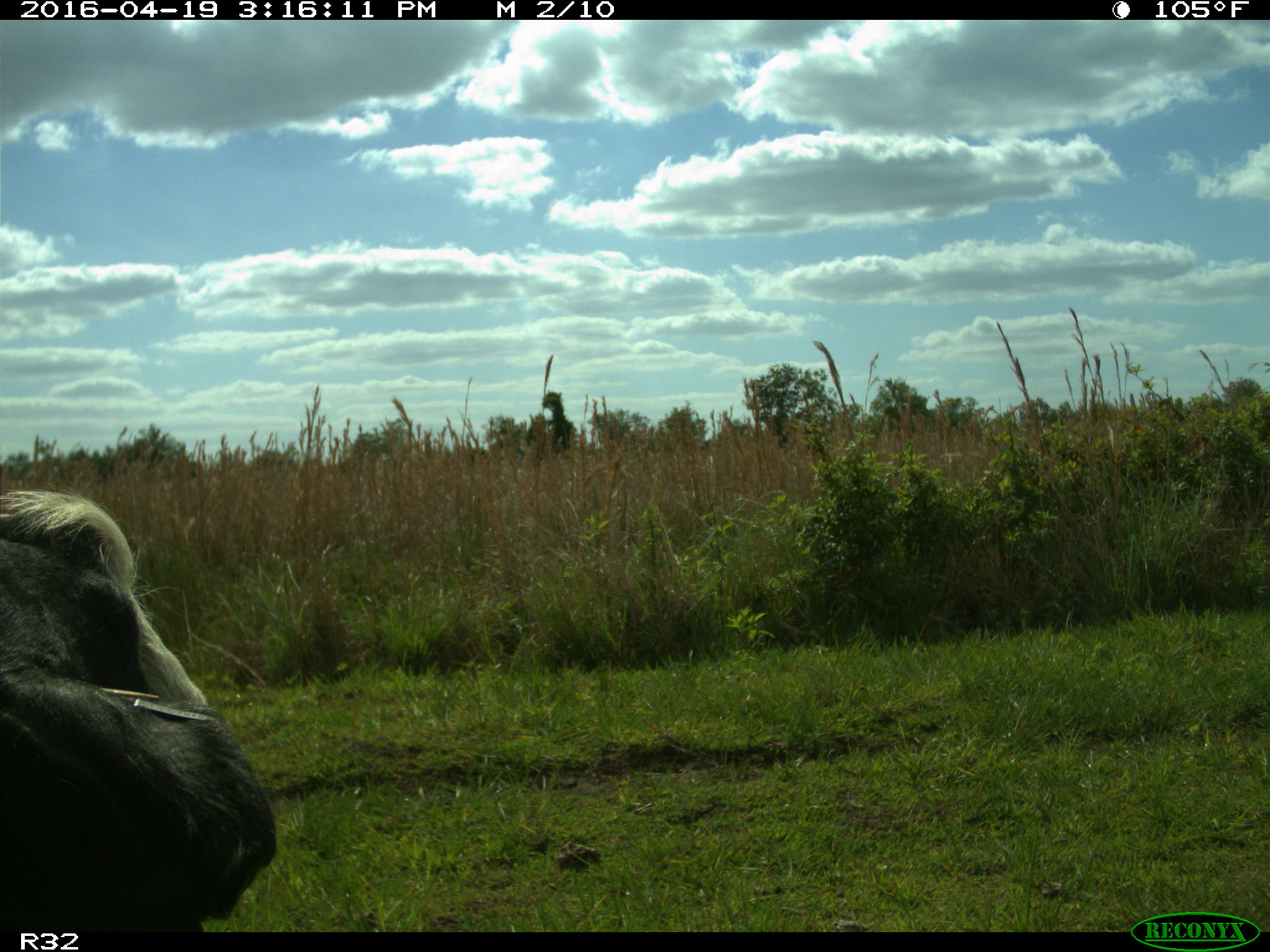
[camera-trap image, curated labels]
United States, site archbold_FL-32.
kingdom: Animalia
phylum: Chordata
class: Mammalia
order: Artiodactyla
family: Bovidae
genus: Bos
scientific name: Bos taurus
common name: domestic cow